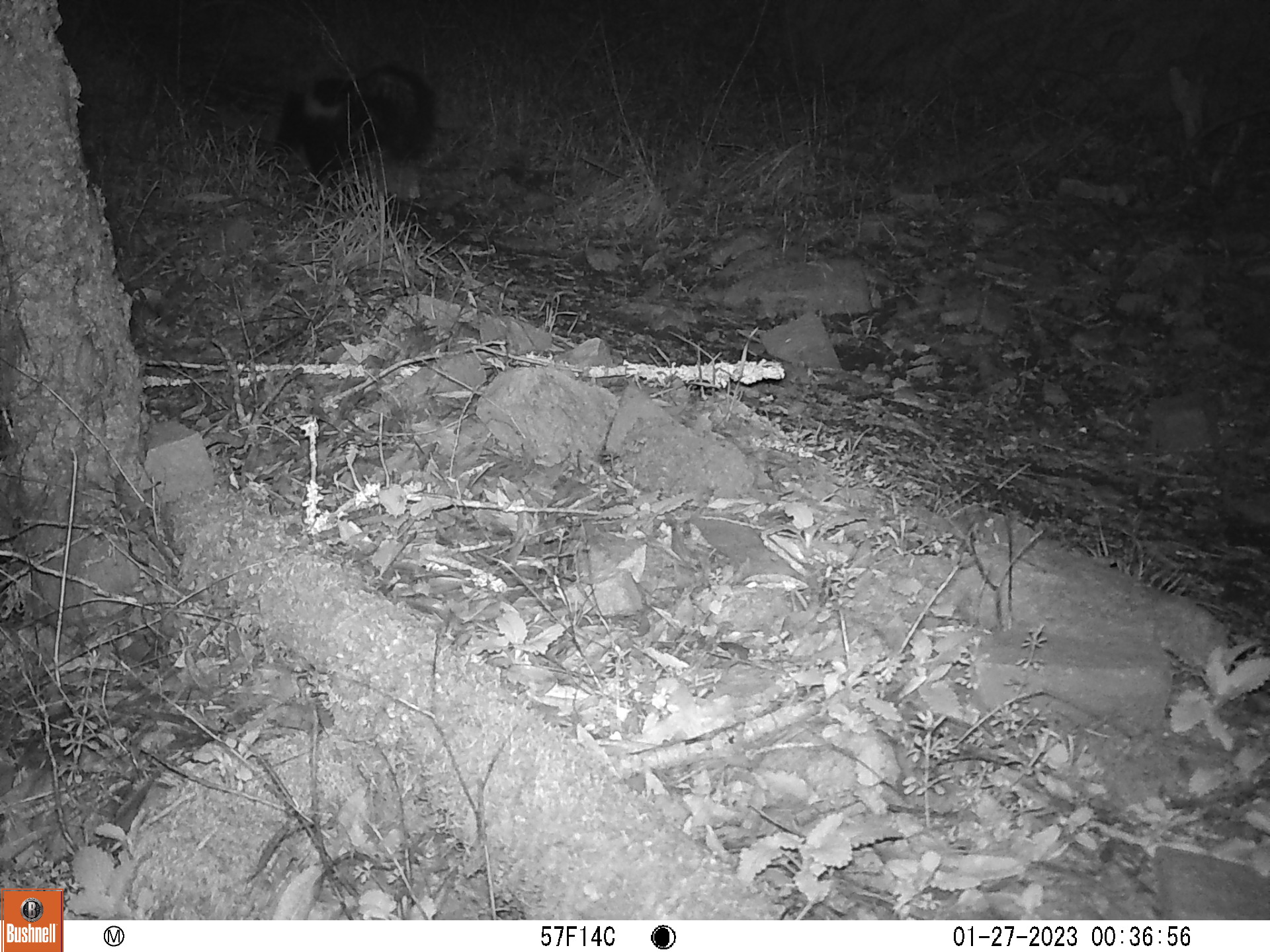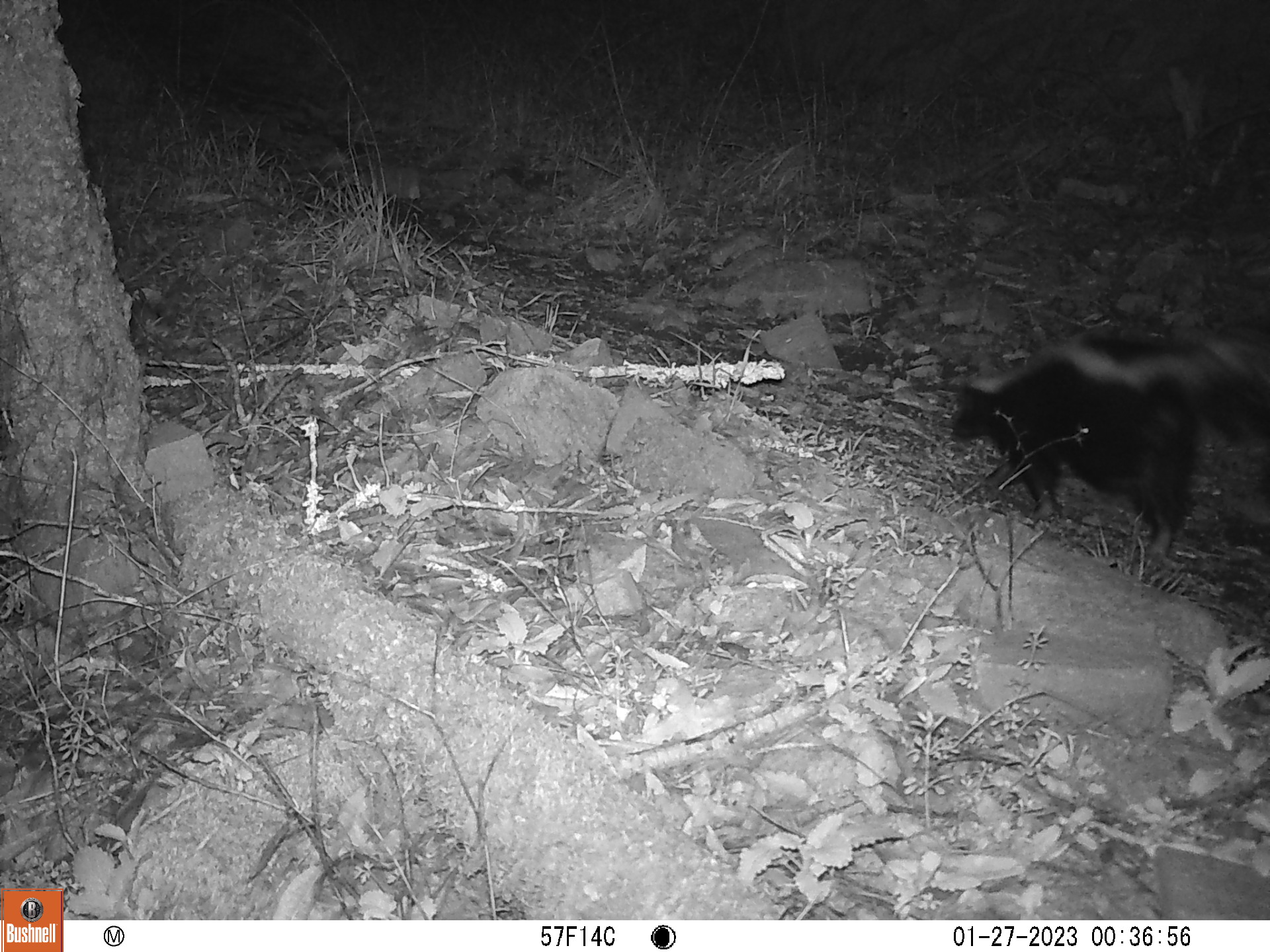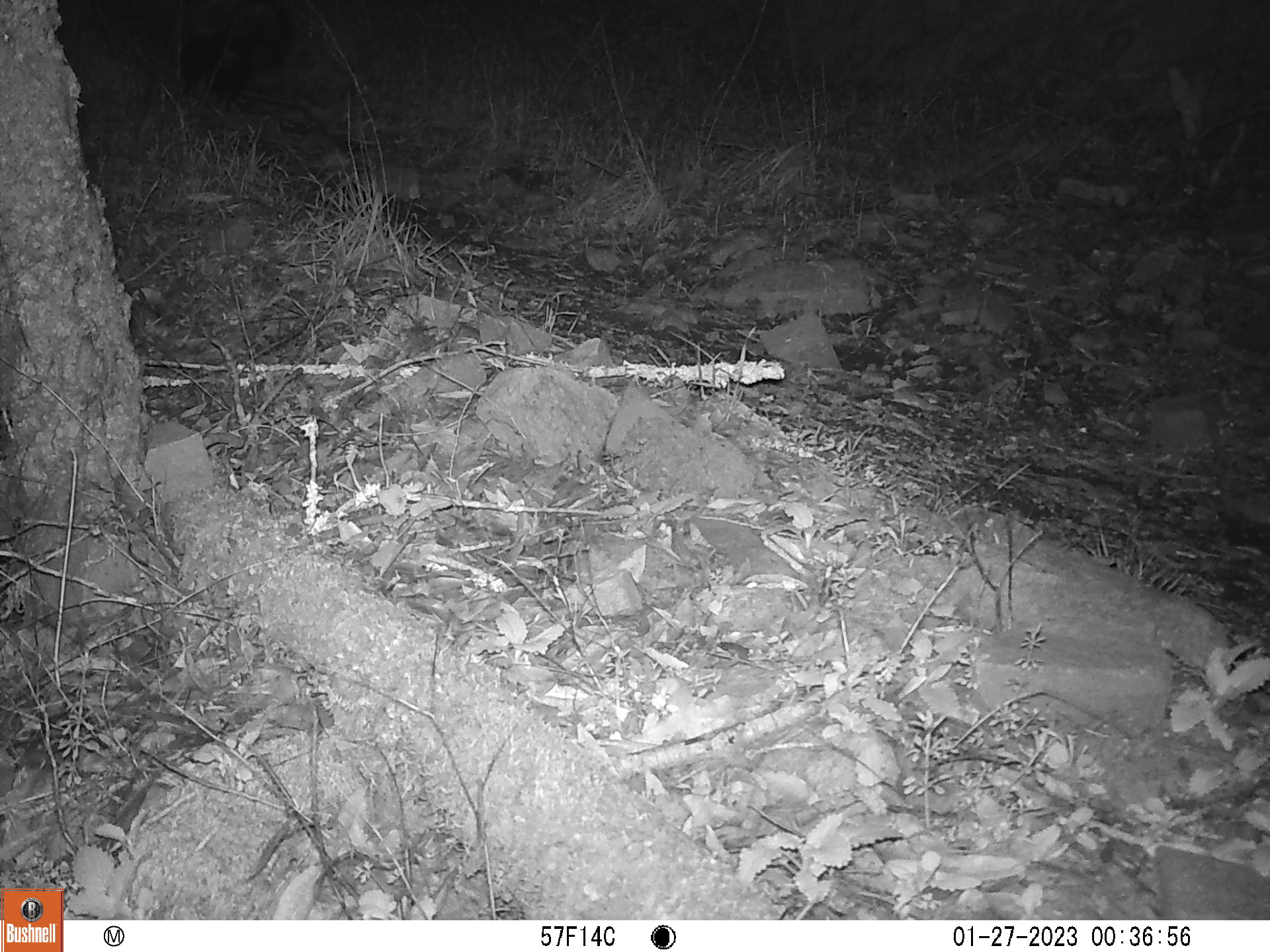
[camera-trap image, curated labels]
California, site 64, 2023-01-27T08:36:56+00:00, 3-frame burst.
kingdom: Animalia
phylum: Chordata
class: Mammalia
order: Carnivora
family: Mephitidae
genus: Mephitis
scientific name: Mephitis mephitis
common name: striped skunk